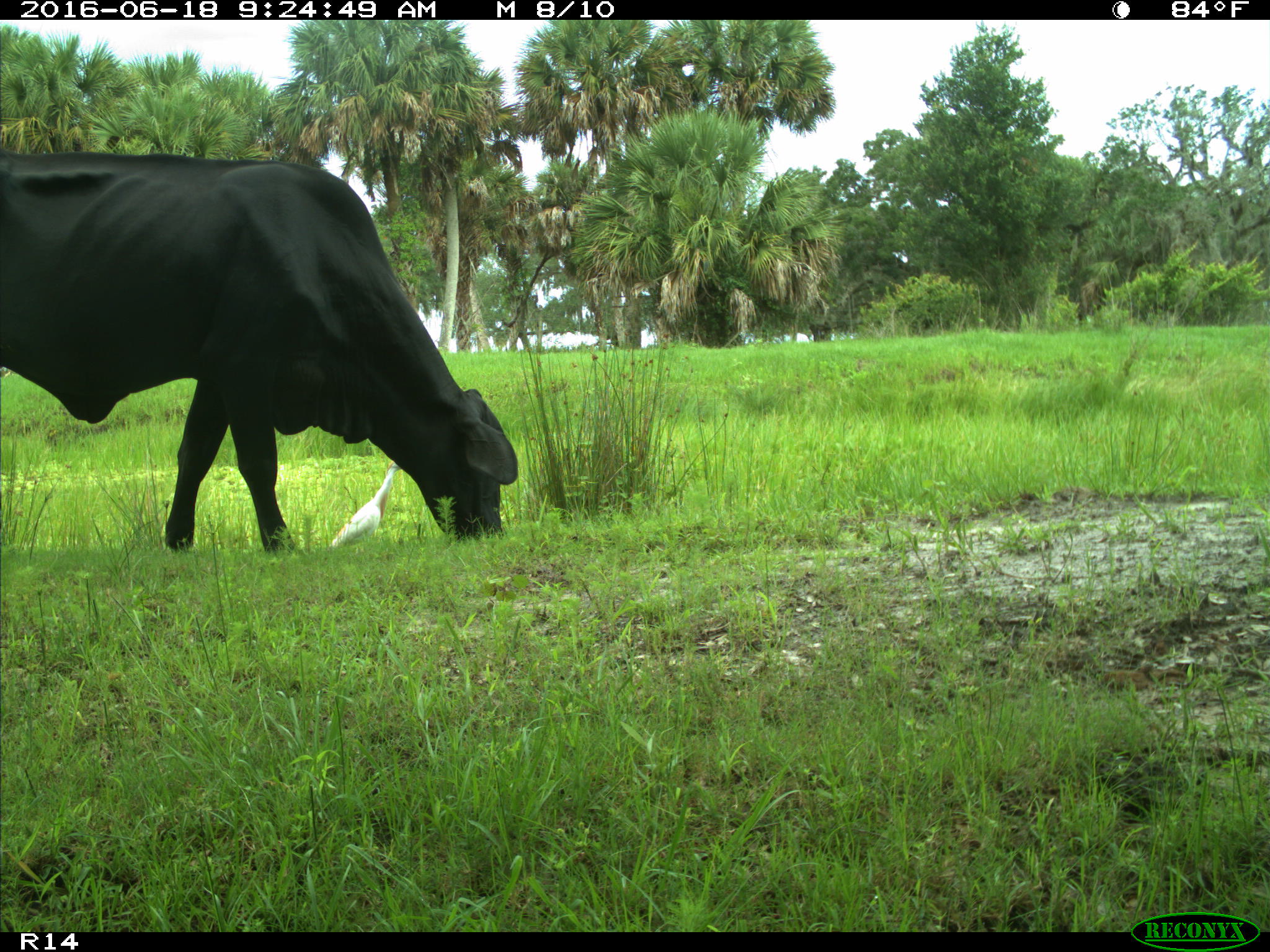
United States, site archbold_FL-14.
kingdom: Animalia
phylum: Chordata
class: Mammalia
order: Artiodactyla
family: Bovidae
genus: Bos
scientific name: Bos taurus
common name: domestic cow